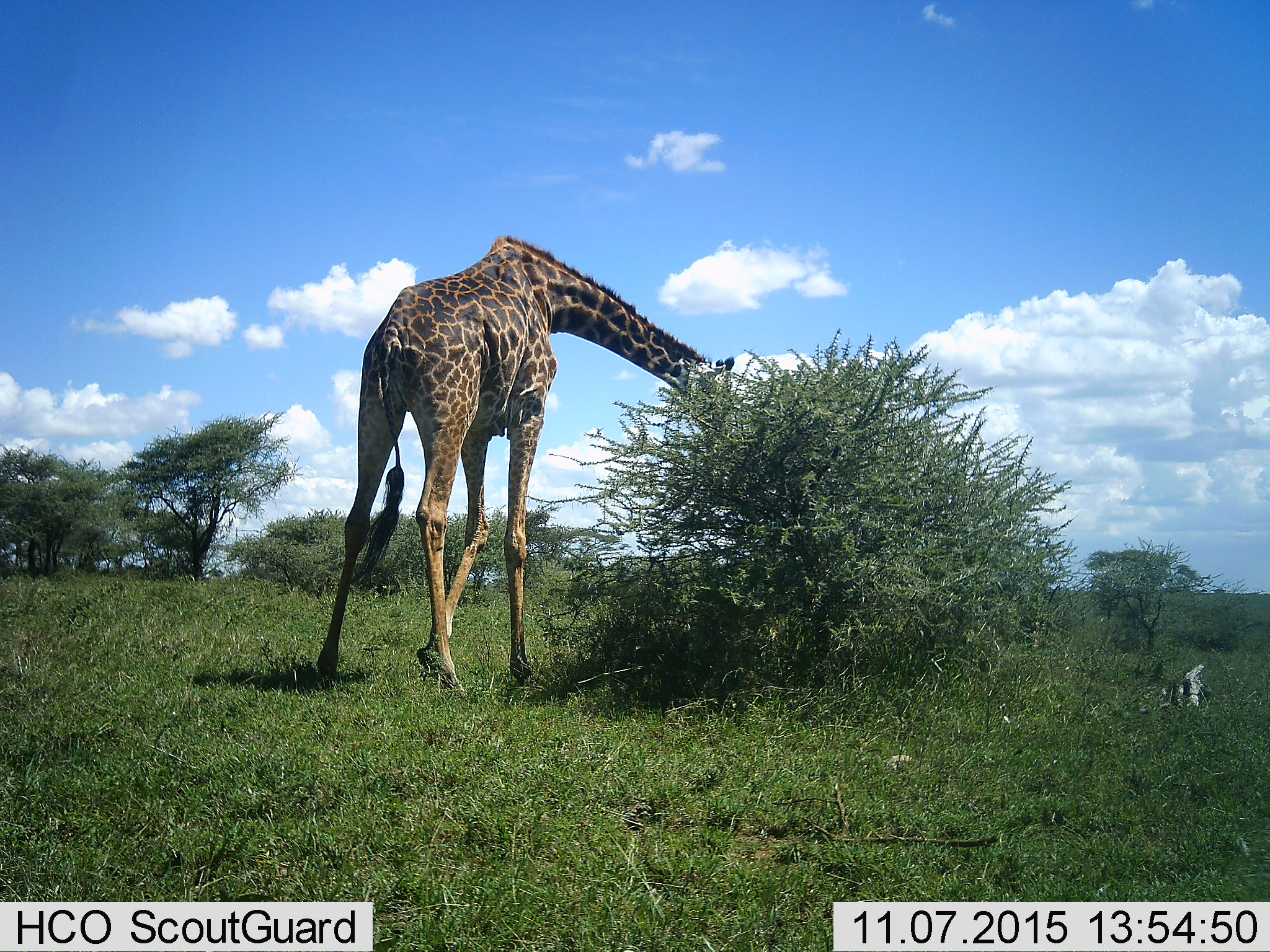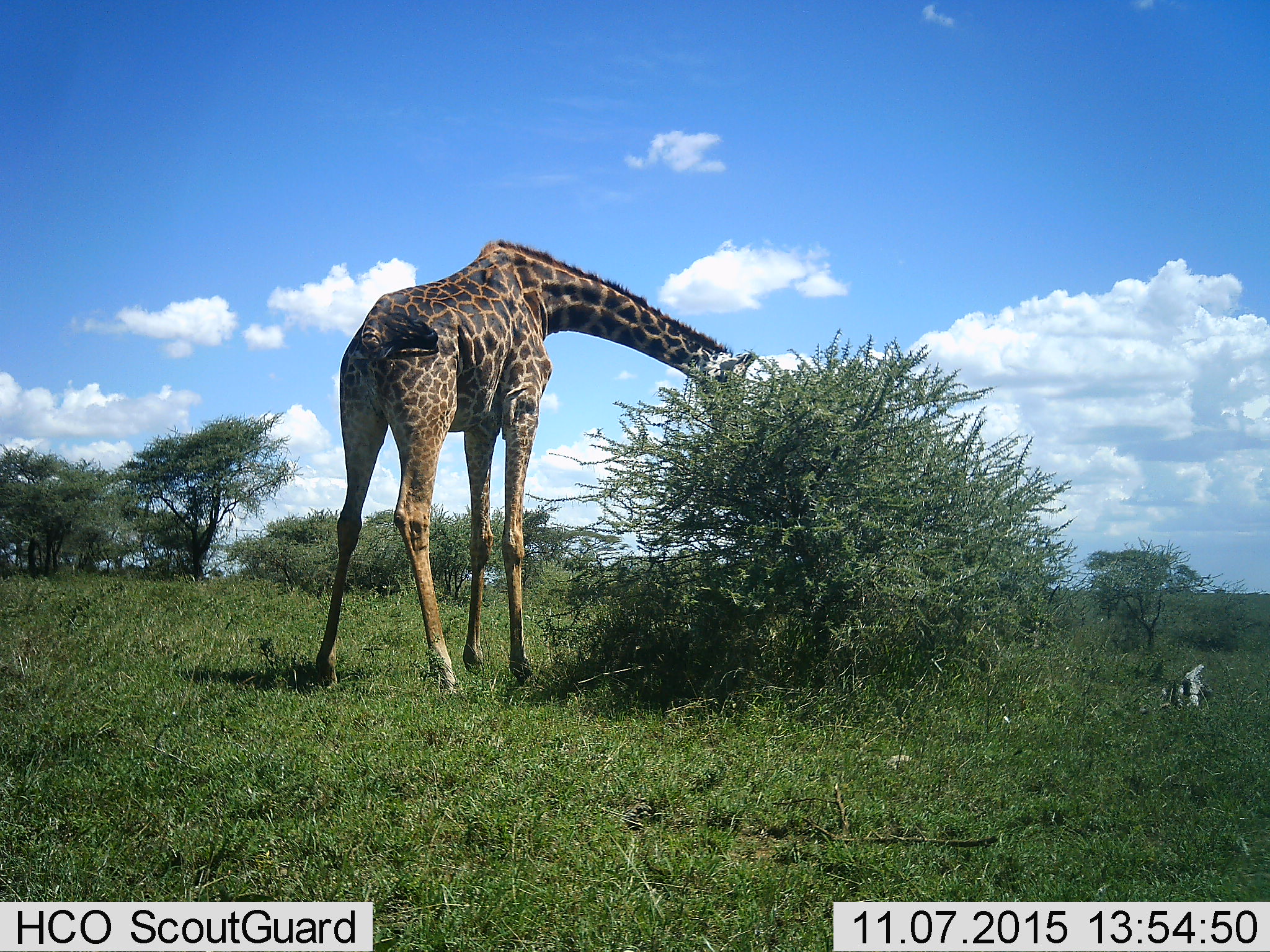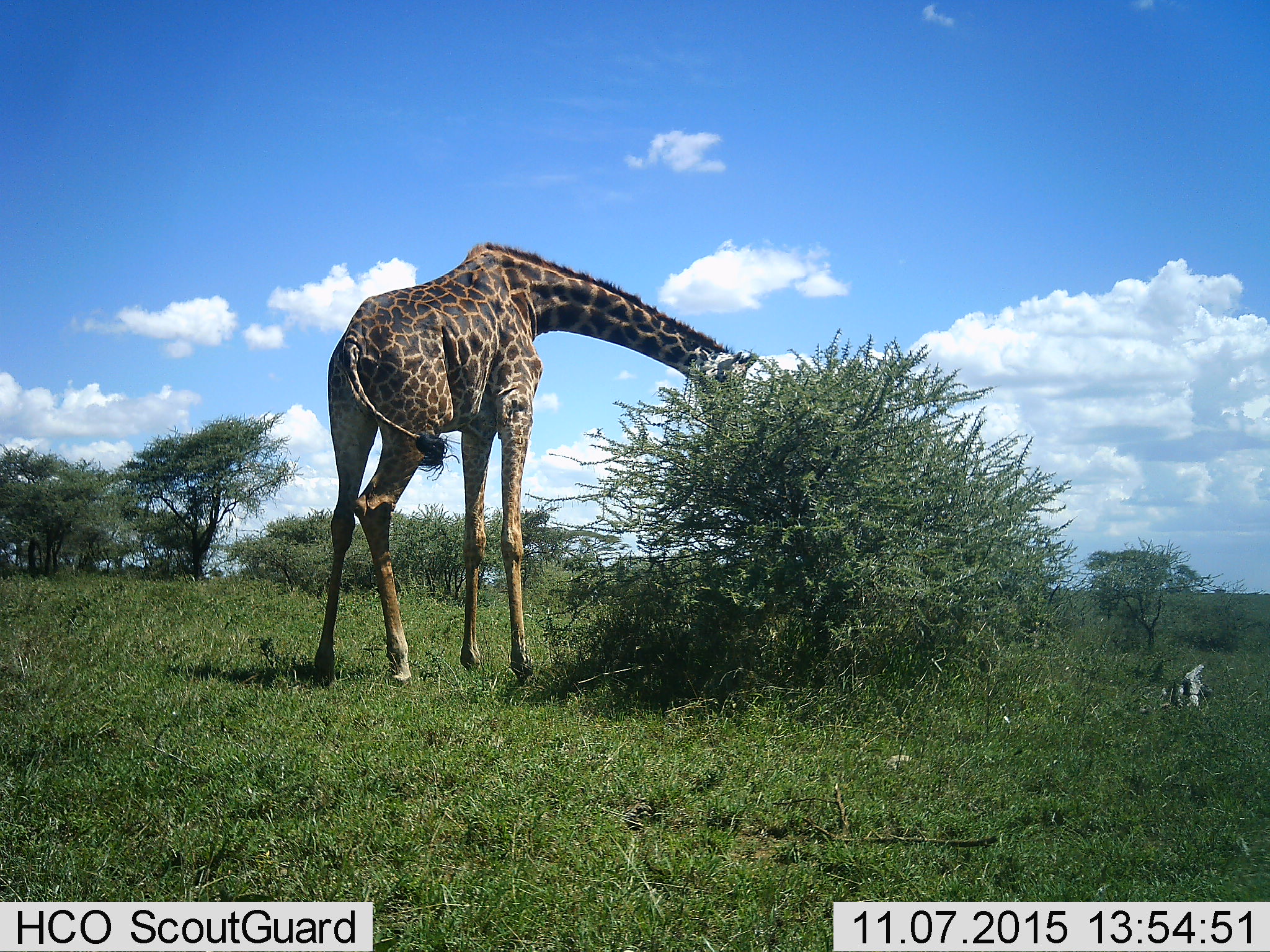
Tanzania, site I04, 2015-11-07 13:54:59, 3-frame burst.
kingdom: Animalia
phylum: Chordata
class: Mammalia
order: Artiodactyla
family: Giraffidae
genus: Giraffa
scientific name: Giraffa camelopardalis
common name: giraffe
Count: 1.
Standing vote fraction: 11%.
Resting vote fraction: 0%.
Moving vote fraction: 0%.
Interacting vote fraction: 0%.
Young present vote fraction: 0%.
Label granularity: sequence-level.